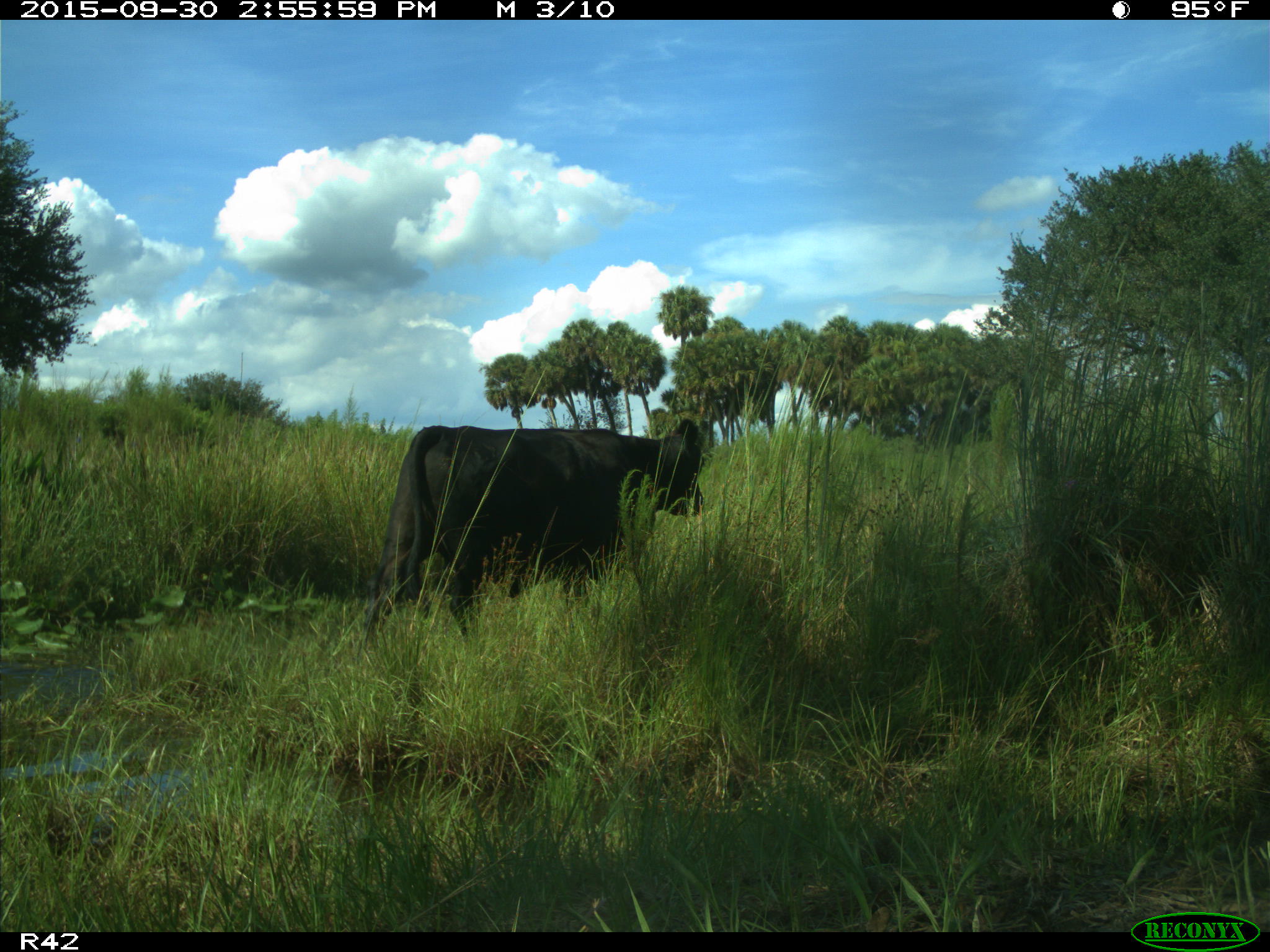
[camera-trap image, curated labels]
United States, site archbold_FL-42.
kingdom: Animalia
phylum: Chordata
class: Mammalia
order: Artiodactyla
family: Bovidae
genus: Bos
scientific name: Bos taurus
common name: domestic cow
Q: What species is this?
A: Bos taurus (domestic cow).